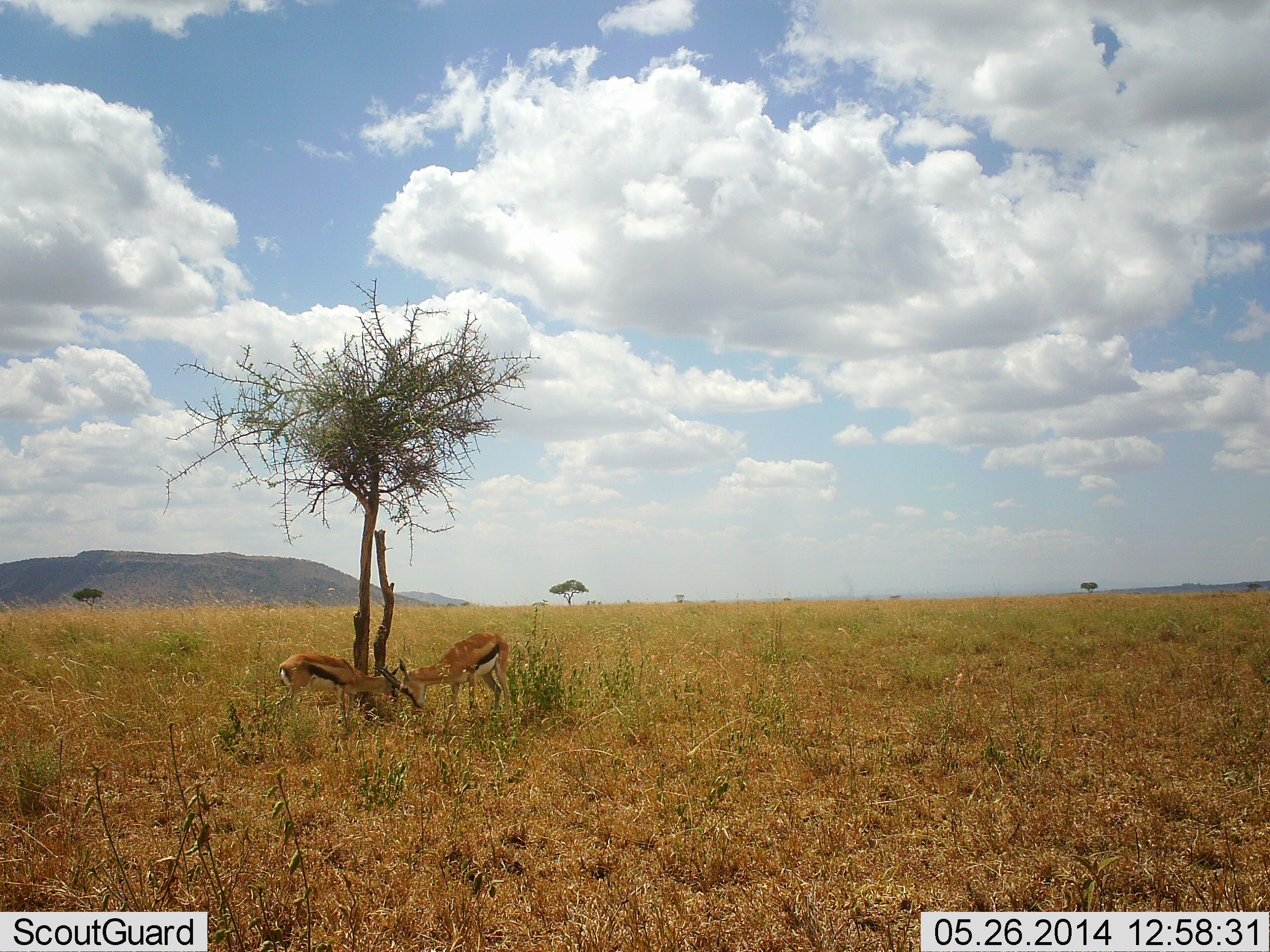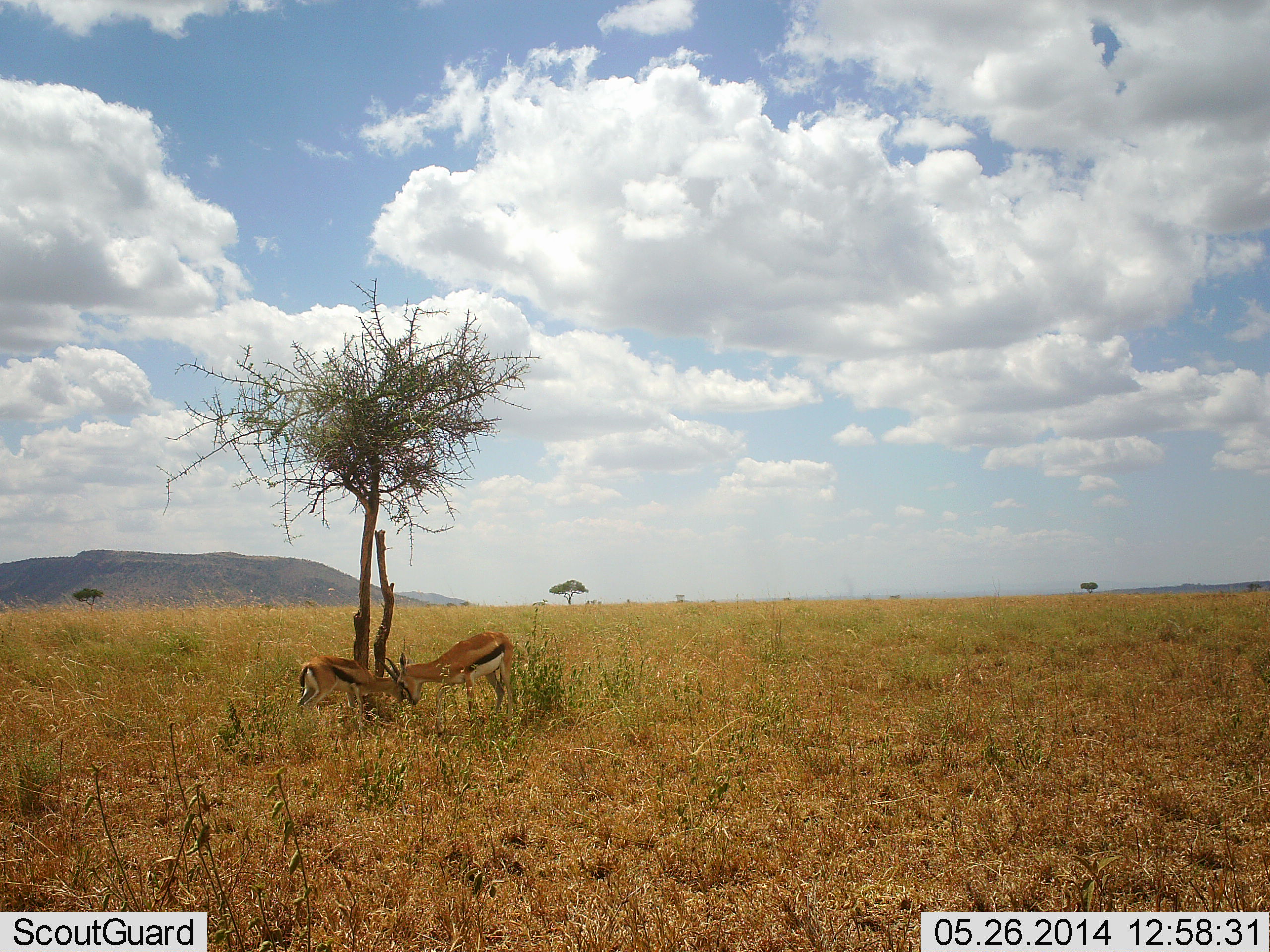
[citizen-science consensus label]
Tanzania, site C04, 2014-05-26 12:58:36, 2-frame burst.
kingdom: Animalia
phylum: Chordata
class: Mammalia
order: Artiodactyla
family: Bovidae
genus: Eudorcas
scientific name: Eudorcas thomsonii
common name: thomson's gazelle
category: gazellethomsons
Gazellethomsons (thomson's gazelle) (Eudorcas thomsonii), count 2. Behavior (volunteer vote fractions): standing 10%, resting 20%, moving 0%, interacting 80%. Young present (vote fraction): 0%. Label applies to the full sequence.